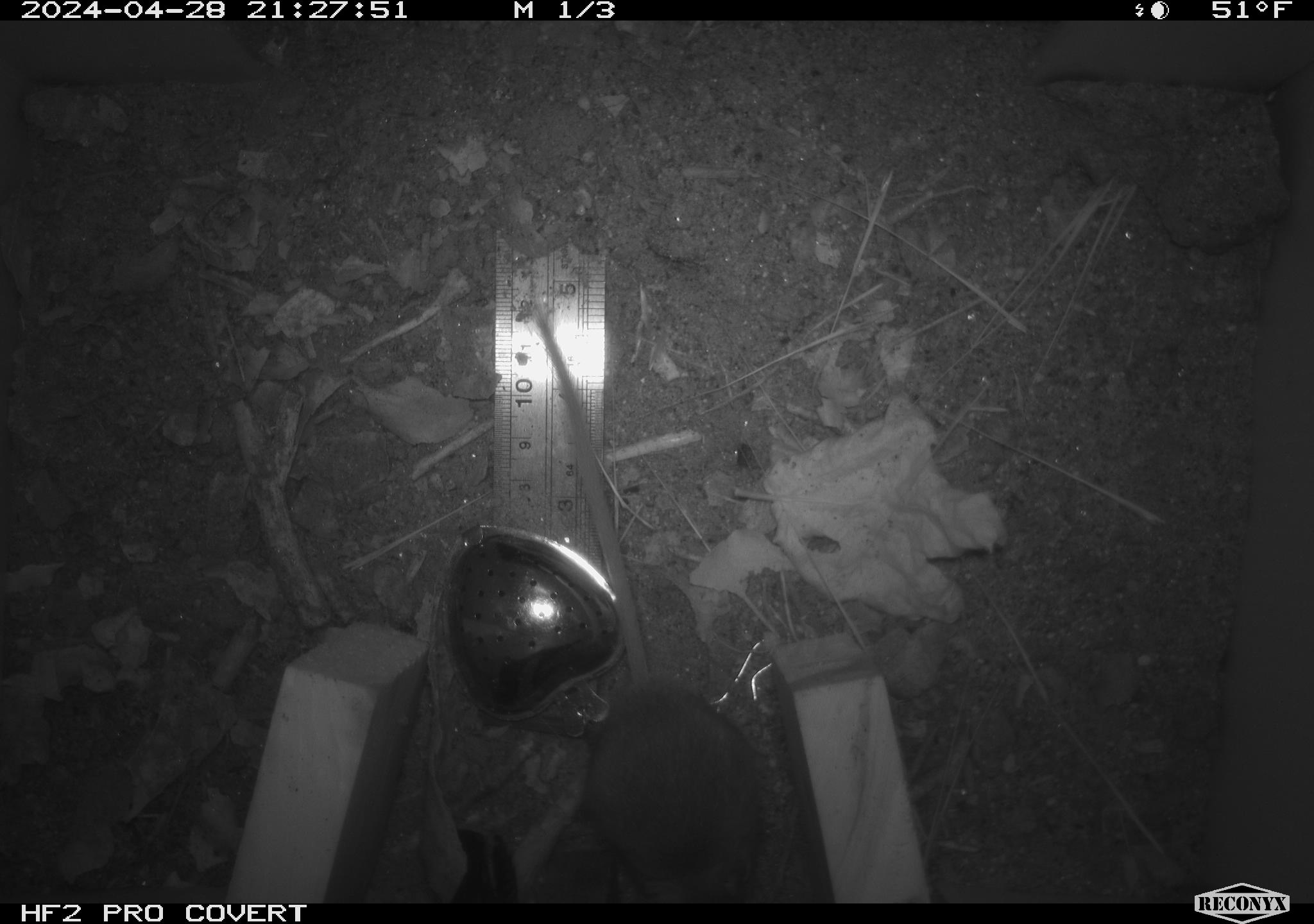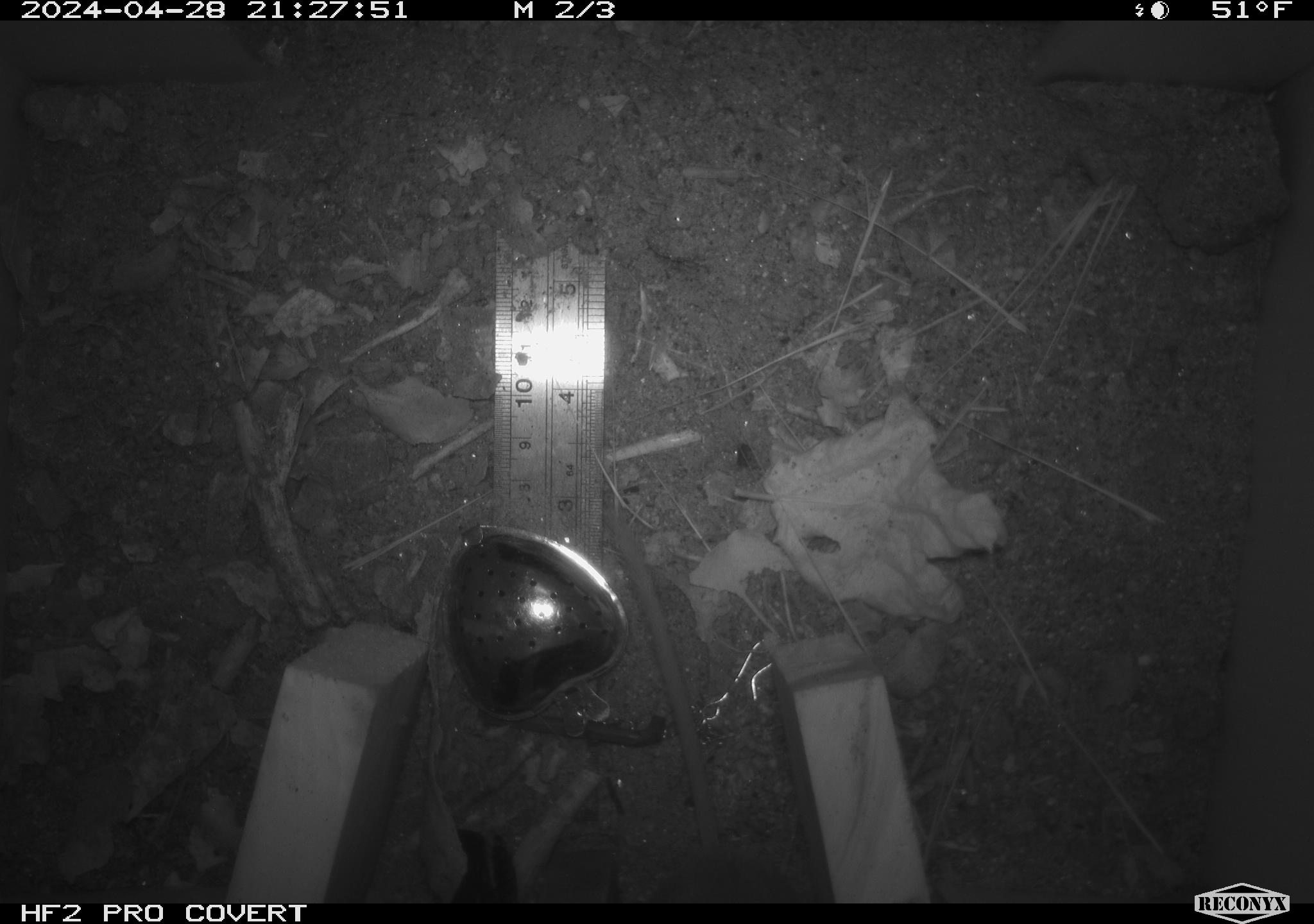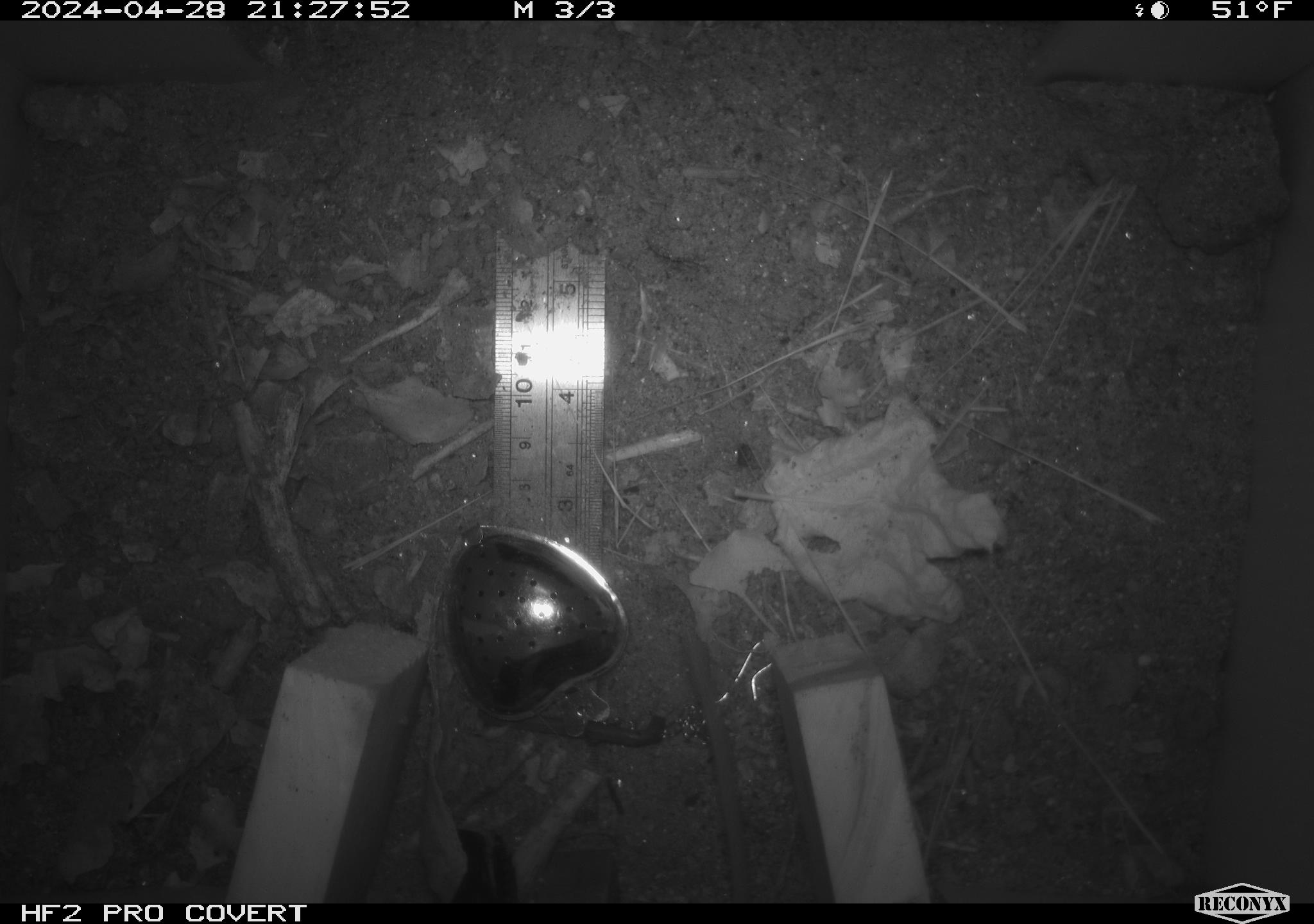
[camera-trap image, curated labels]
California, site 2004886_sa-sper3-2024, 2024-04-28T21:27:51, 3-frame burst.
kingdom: Animalia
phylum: Chordata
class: Mammalia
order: Rodentia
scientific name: Rodentia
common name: mouse species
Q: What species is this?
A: Mouse species (Rodentia).